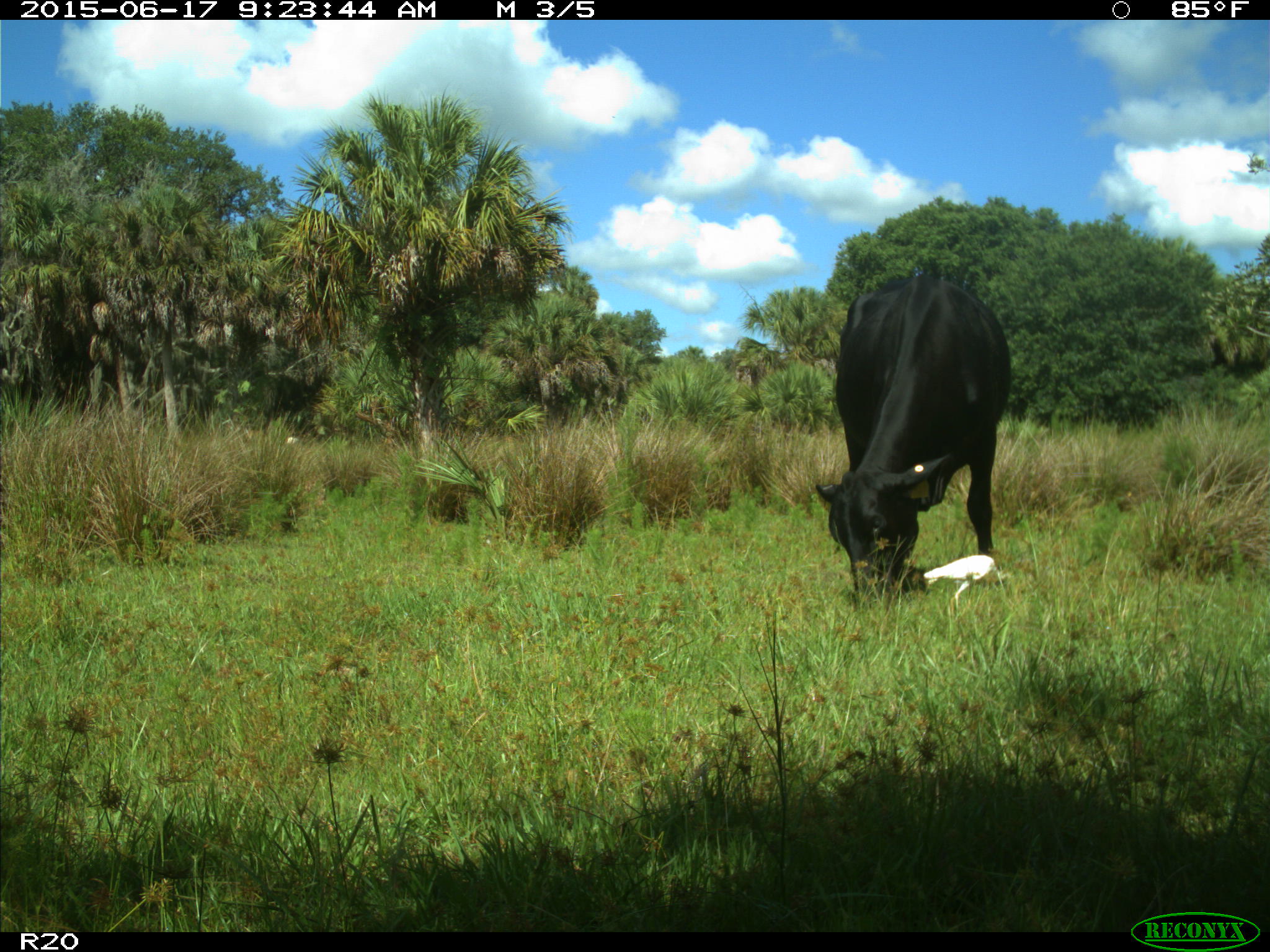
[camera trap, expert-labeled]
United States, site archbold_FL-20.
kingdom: Animalia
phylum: Chordata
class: Mammalia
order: Artiodactyla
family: Bovidae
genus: Bos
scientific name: Bos taurus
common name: domestic cow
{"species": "Bos taurus (domestic cow)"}